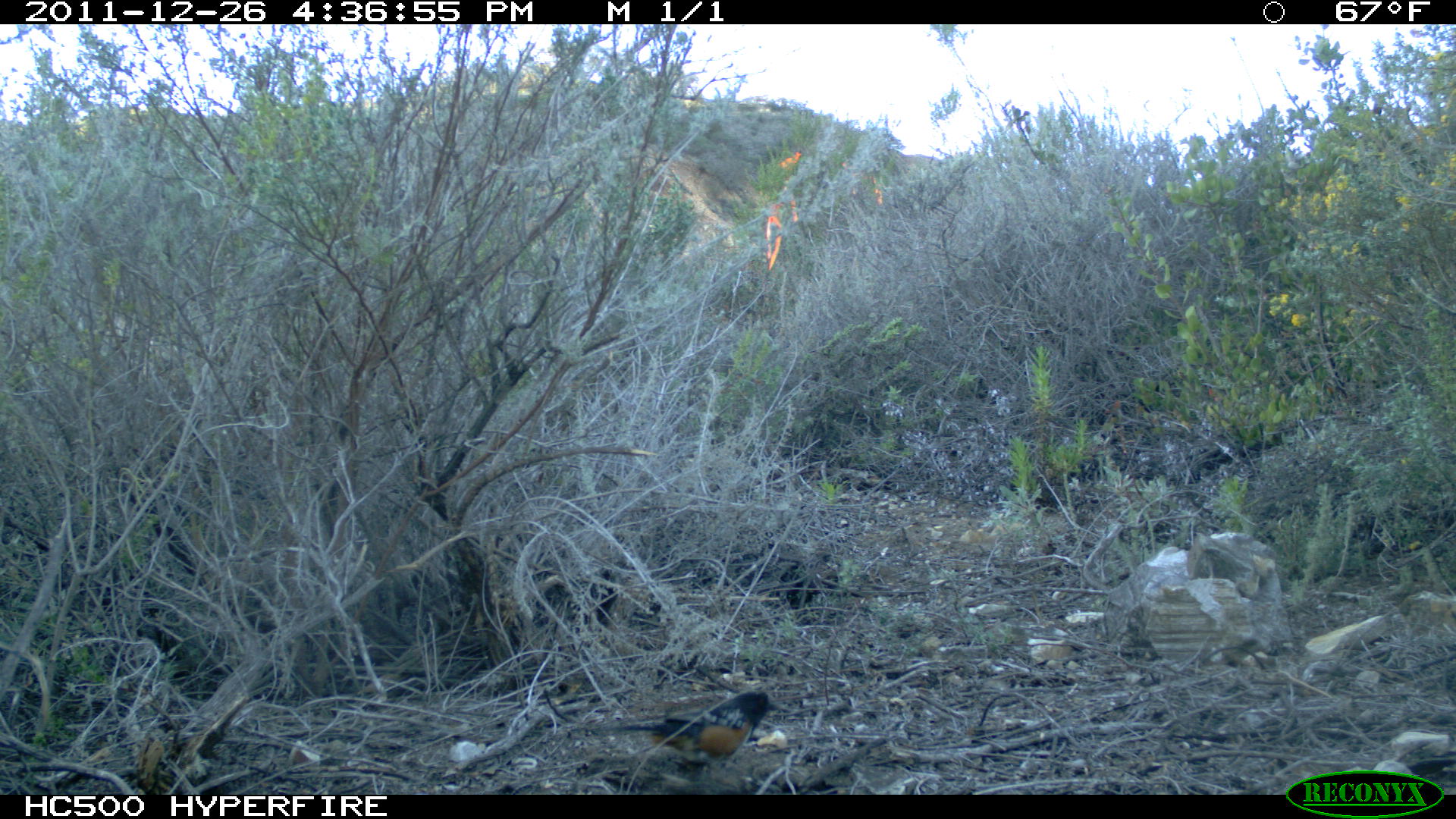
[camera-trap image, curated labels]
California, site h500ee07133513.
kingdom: Animalia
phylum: Chordata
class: Aves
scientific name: Aves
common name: bird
Bird (Aves).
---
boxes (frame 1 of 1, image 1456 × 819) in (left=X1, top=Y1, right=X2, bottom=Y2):
bird: (left=562, top=691, right=777, bottom=755)